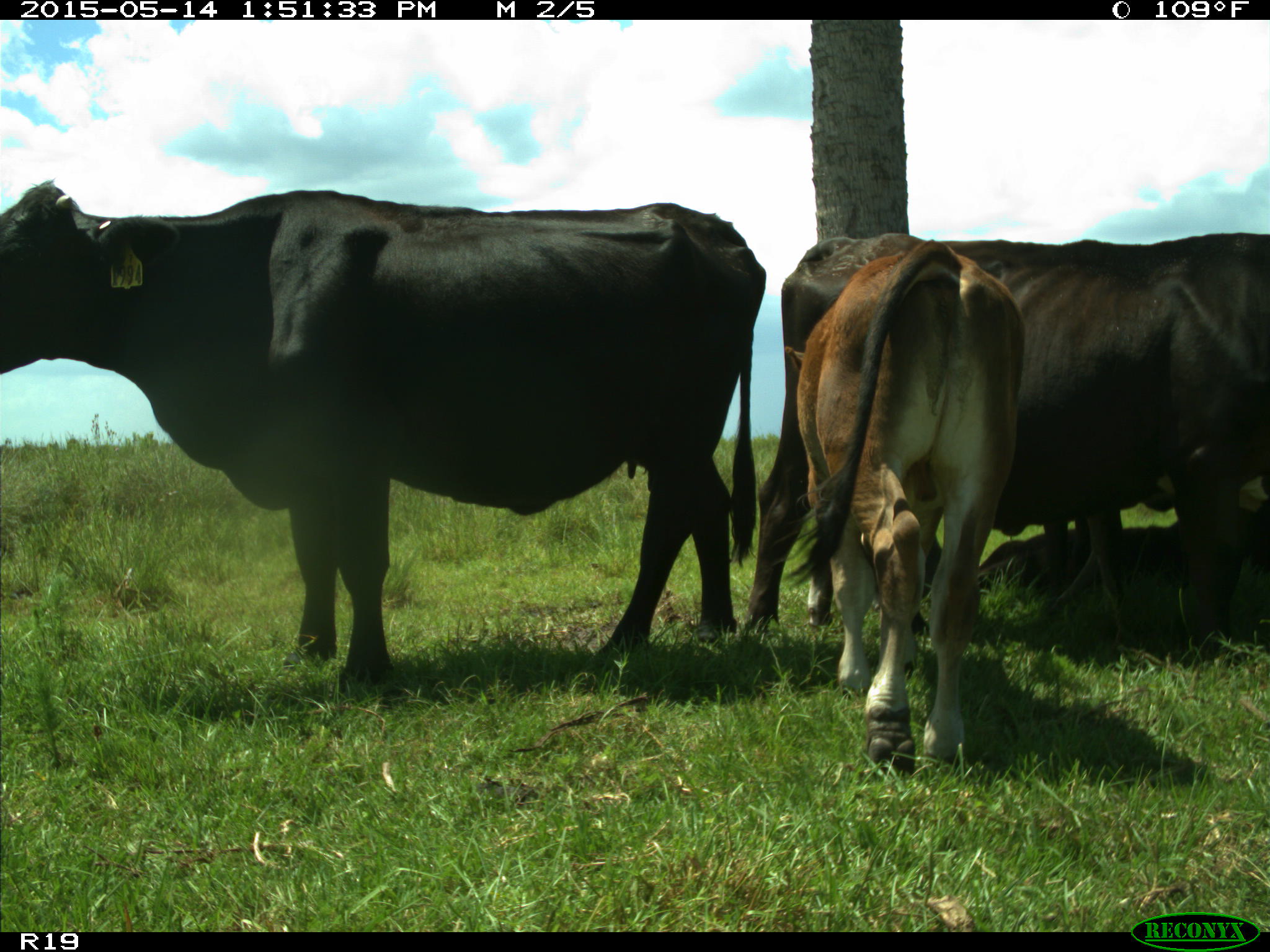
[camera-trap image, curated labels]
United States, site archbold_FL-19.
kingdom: Animalia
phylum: Chordata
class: Mammalia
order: Artiodactyla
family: Bovidae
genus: Bos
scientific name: Bos taurus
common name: domestic cow